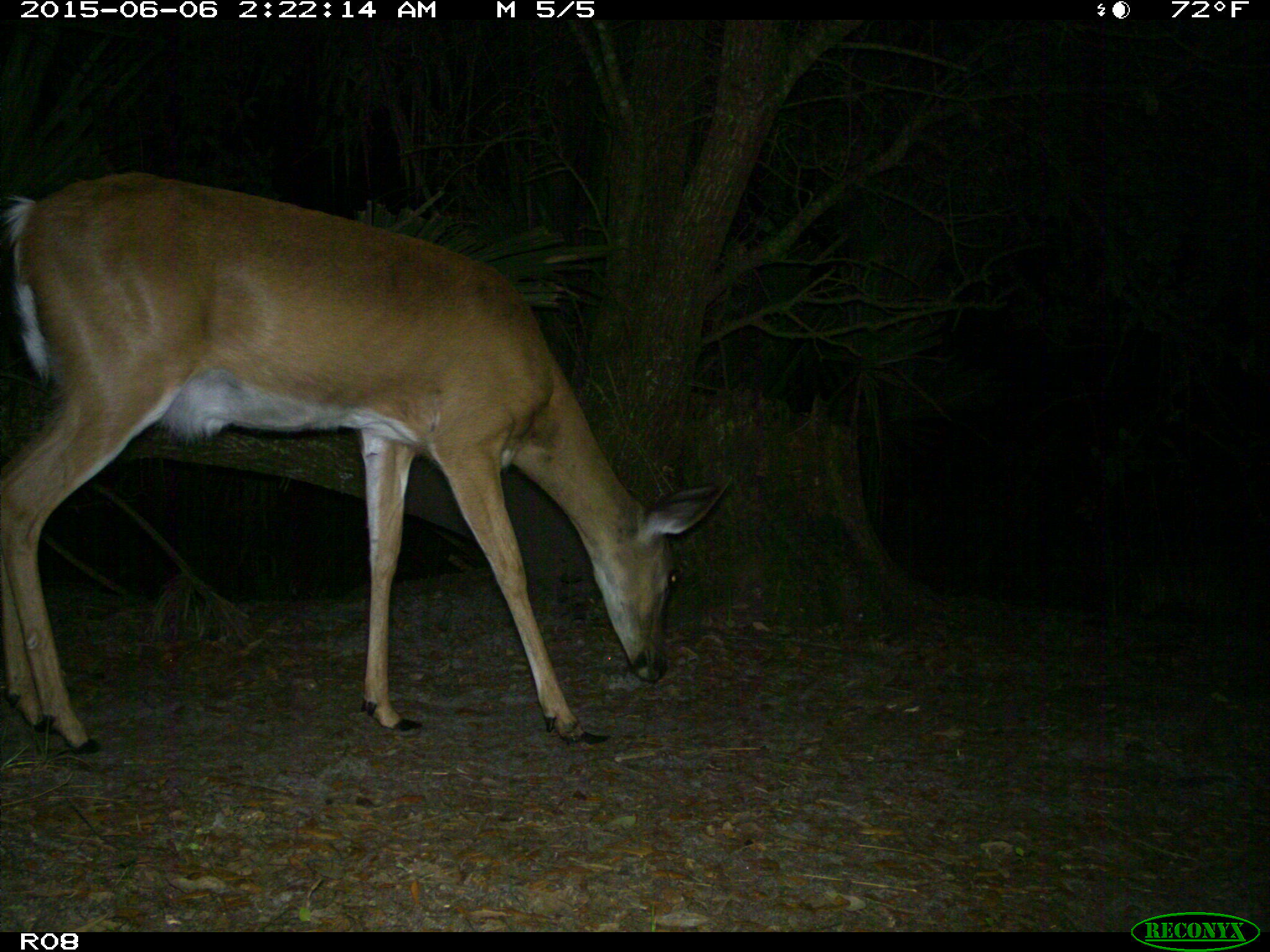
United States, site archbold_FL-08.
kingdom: Animalia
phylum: Chordata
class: Mammalia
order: Artiodactyla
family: Cervidae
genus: Odocoileus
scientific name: Odocoileus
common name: deer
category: unidentified deer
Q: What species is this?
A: Unidentified deer (deer) (Odocoileus).